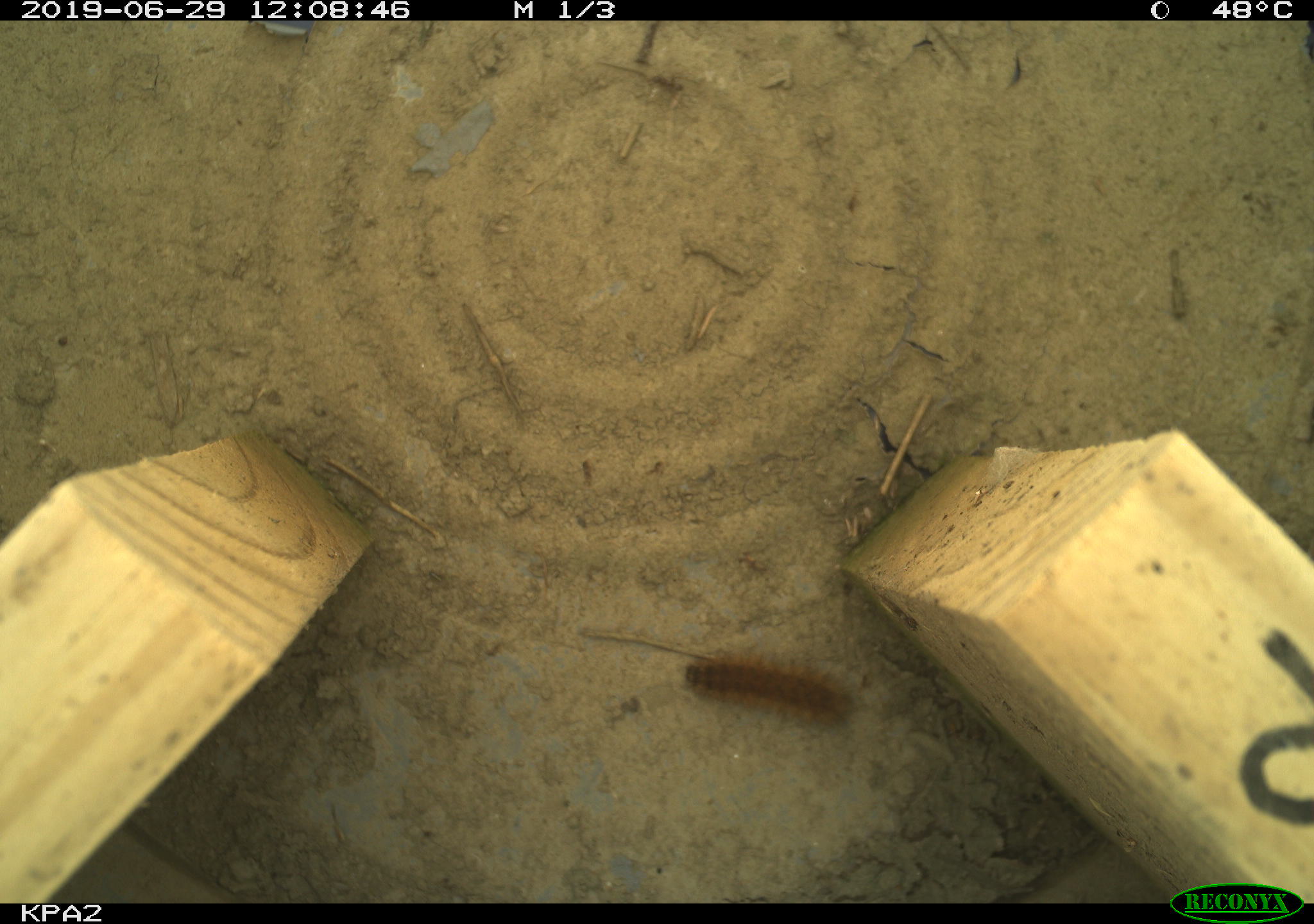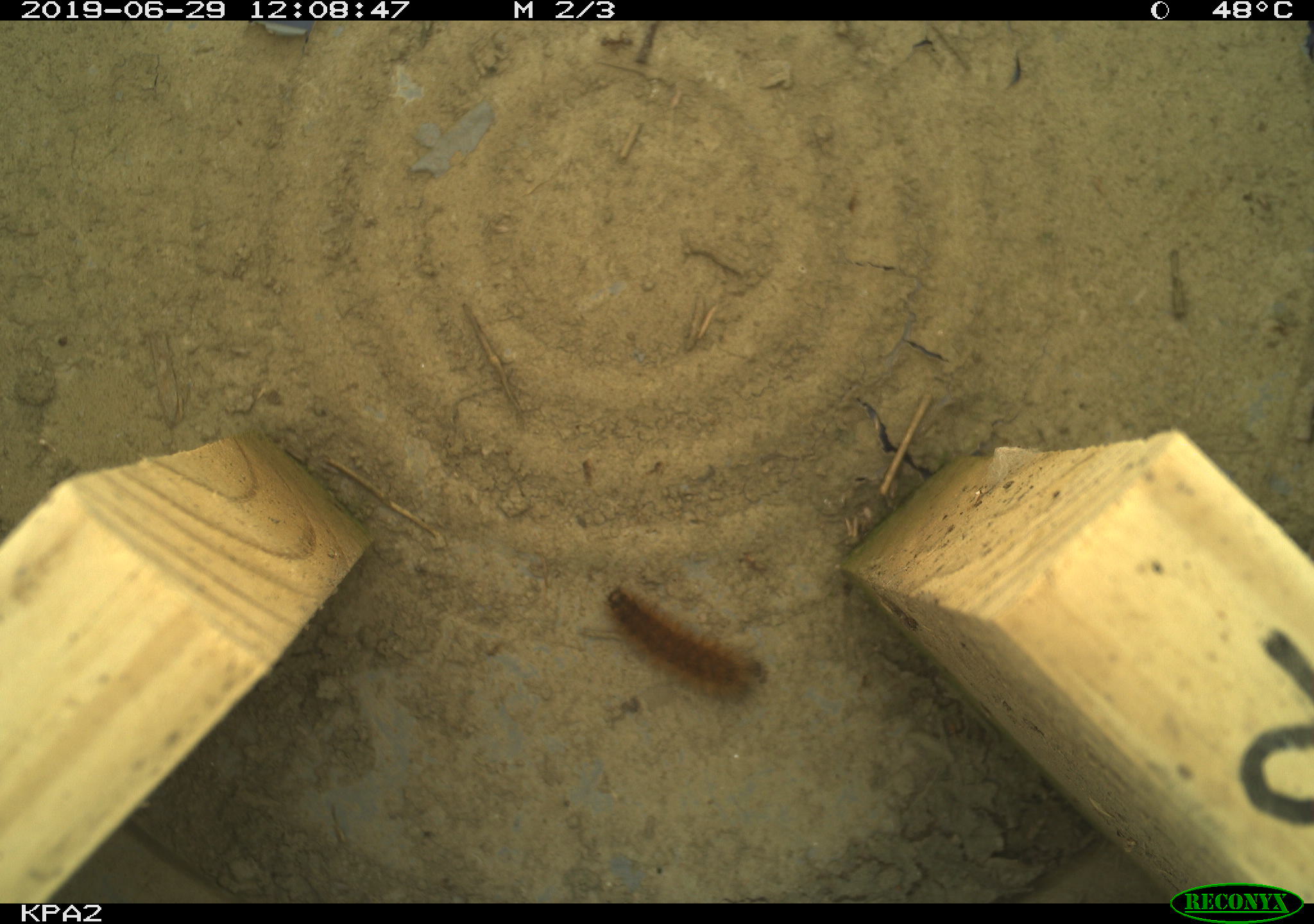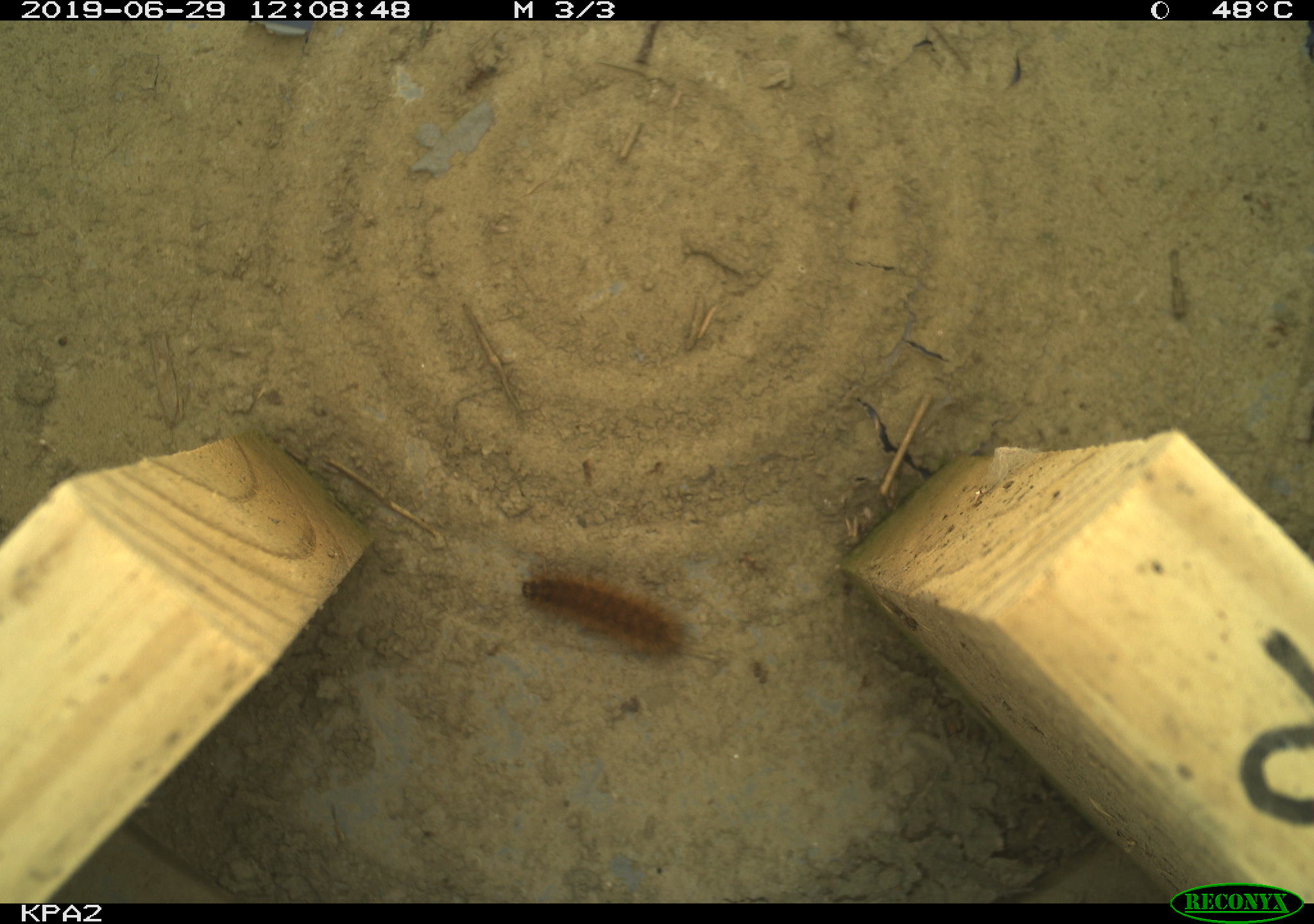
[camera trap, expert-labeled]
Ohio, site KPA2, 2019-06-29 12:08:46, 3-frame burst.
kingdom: Animalia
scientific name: Animalia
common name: animal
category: invertebrate